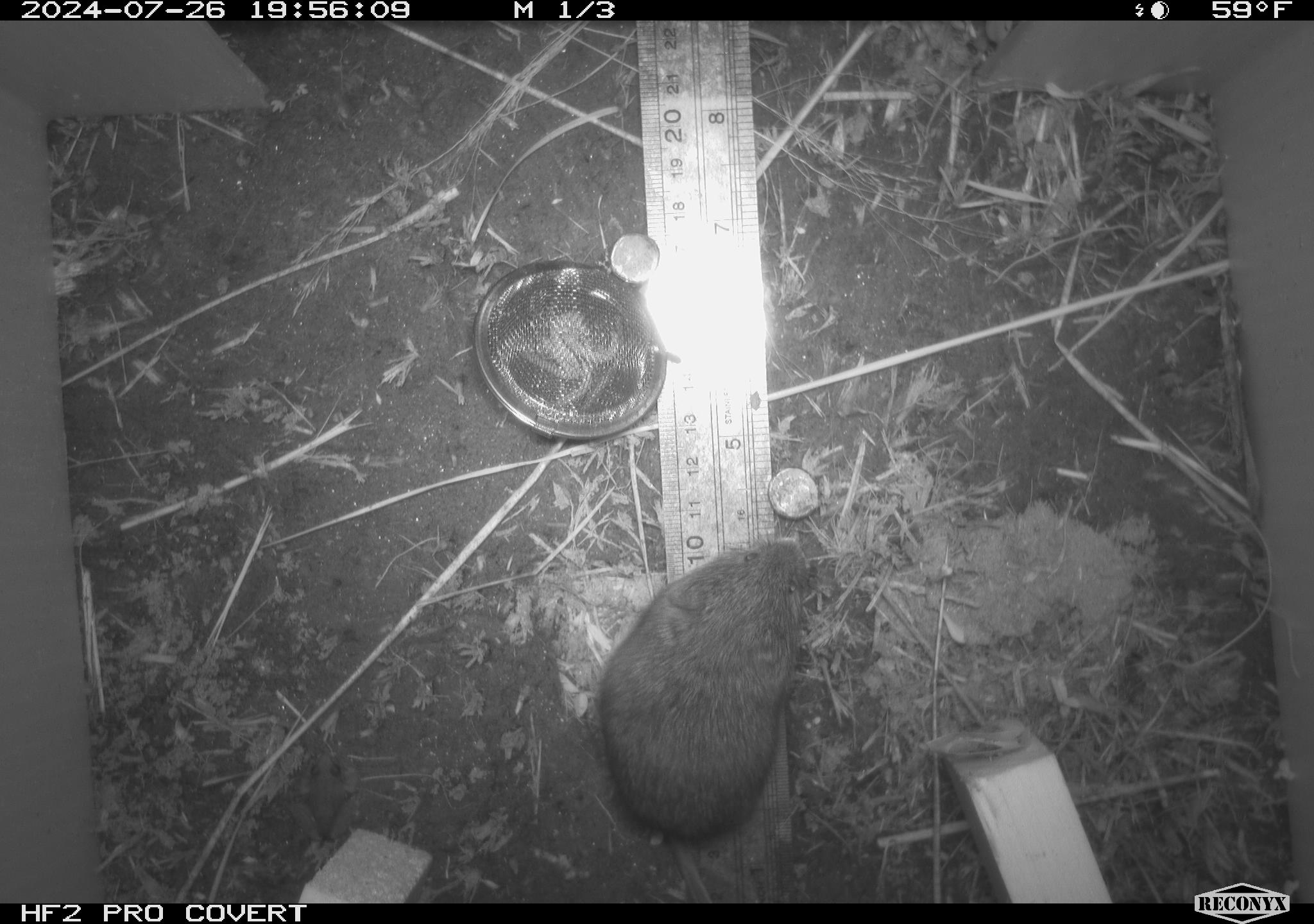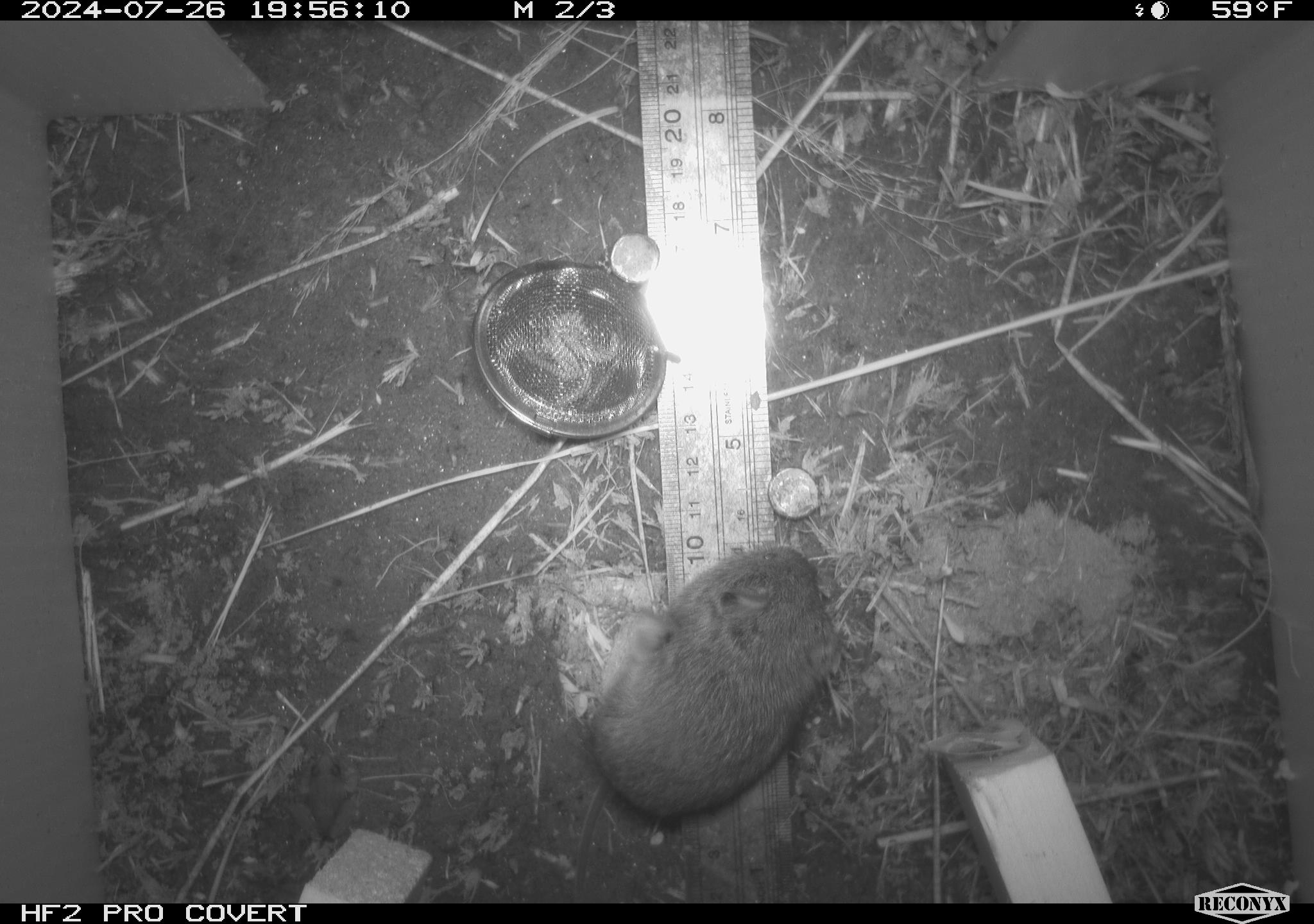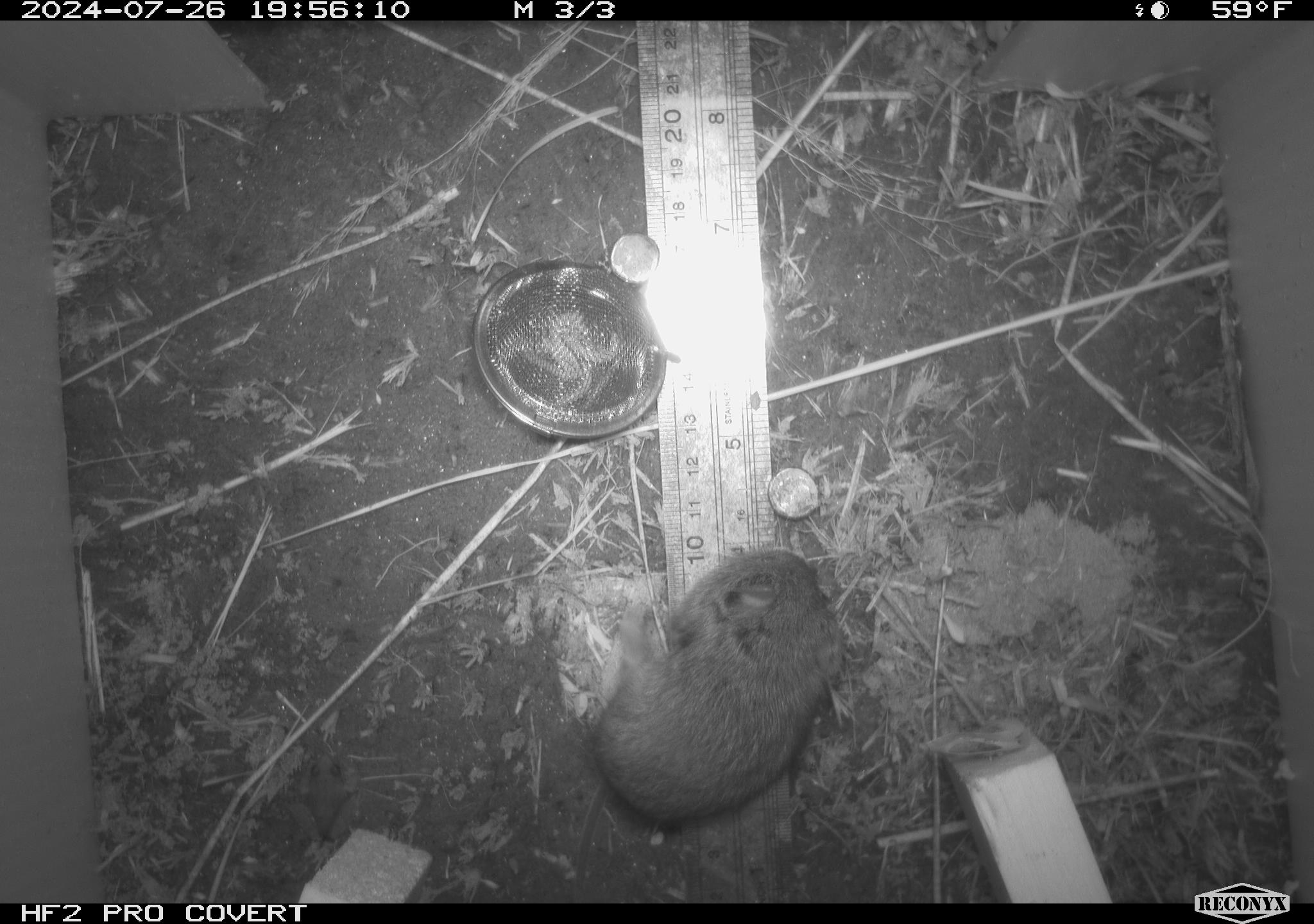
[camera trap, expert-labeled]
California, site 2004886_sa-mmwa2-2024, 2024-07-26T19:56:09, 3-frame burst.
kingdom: Animalia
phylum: Chordata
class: Mammalia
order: Rodentia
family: Cricetidae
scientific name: Arvicolinae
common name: voles, lemmings, and muskrats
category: arvicolinae subfamily